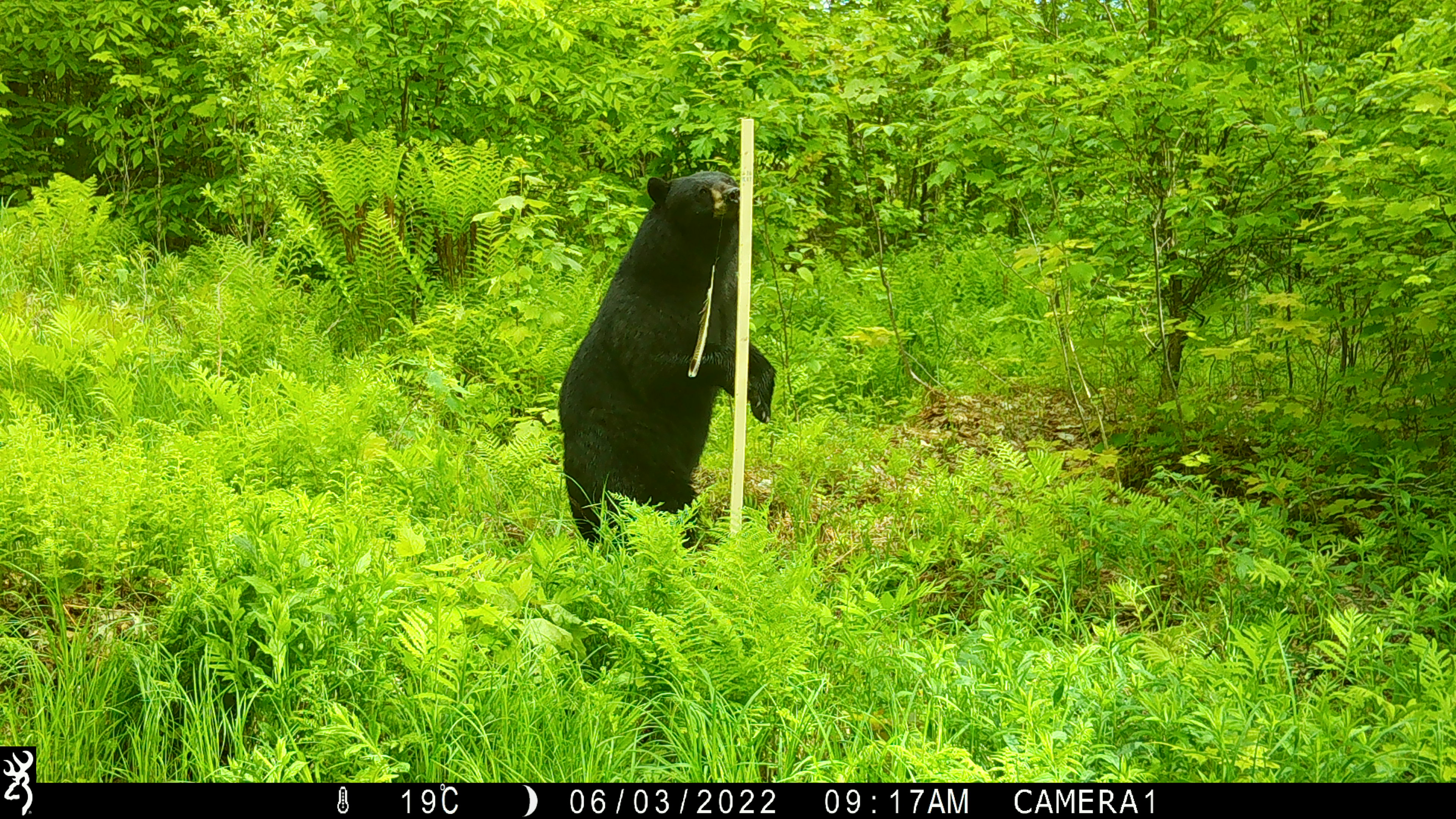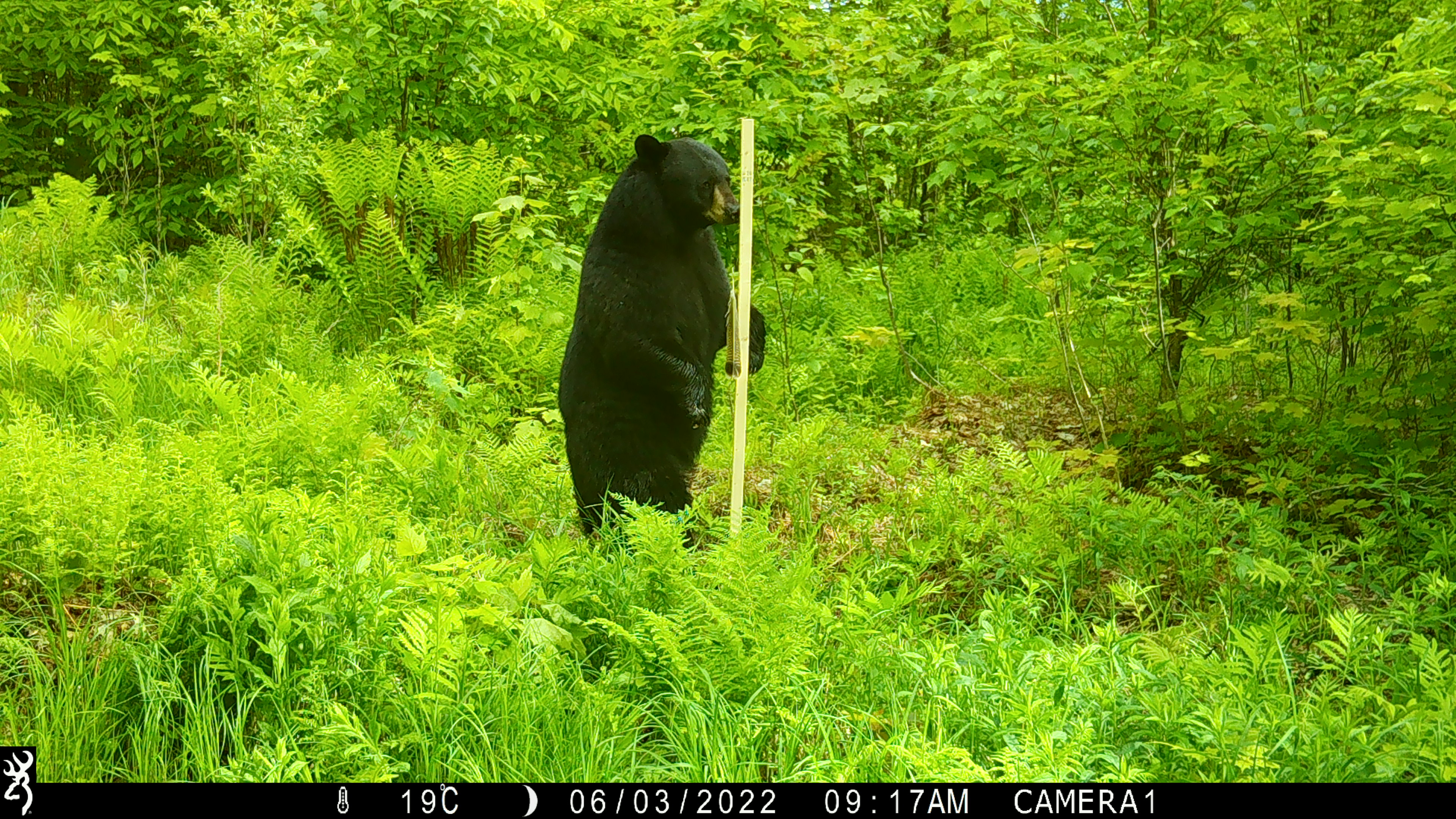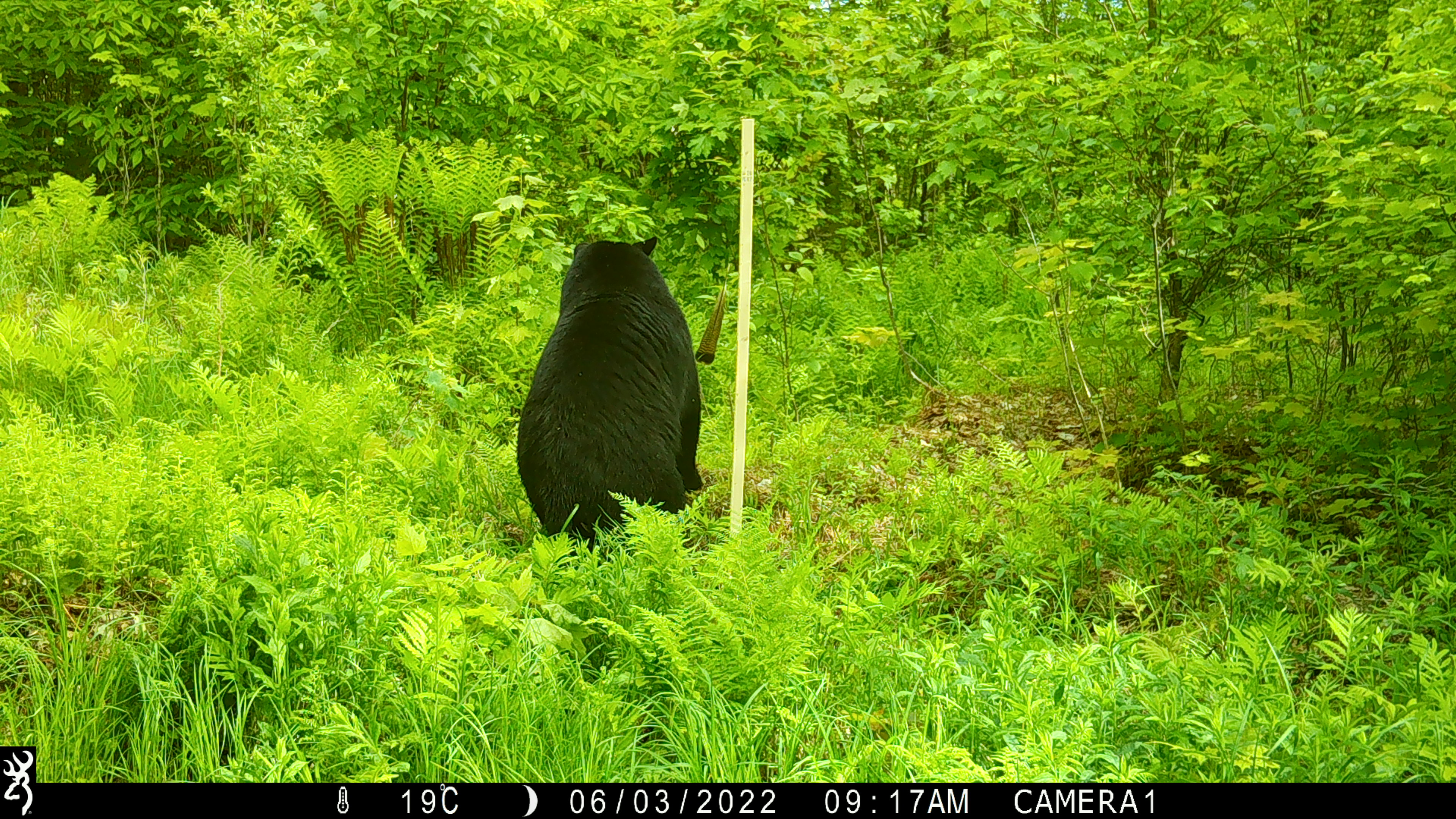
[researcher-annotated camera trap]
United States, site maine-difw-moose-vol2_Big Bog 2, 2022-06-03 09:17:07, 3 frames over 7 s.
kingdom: Animalia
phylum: Chordata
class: Mammalia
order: Carnivora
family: Ursidae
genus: Ursus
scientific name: Ursus americanus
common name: black bear